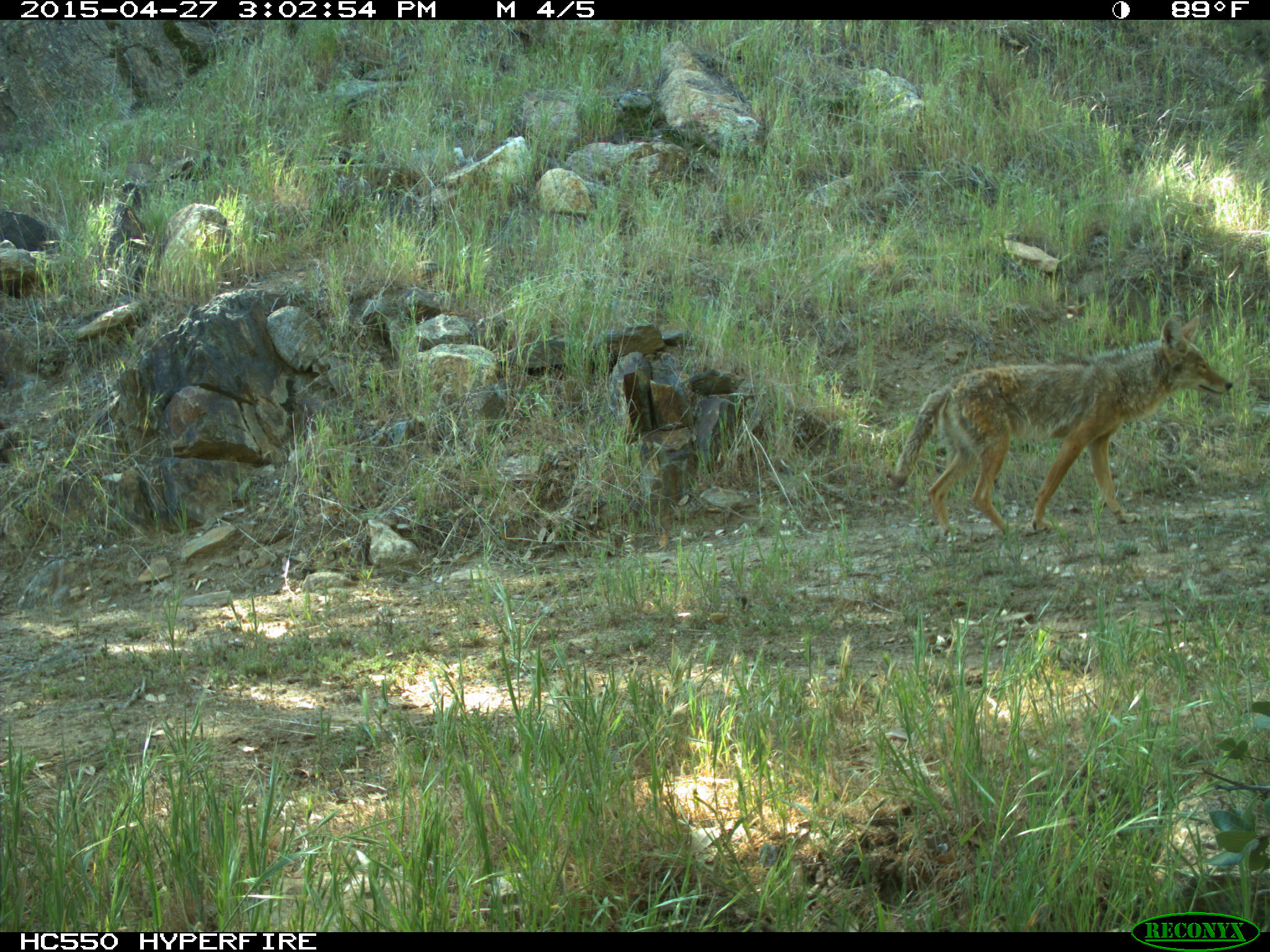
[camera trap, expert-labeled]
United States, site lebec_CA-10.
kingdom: Animalia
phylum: Chordata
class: Mammalia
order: Carnivora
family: Canidae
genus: Canis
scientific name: Canis latrans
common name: coyote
Canis latrans (coyote).